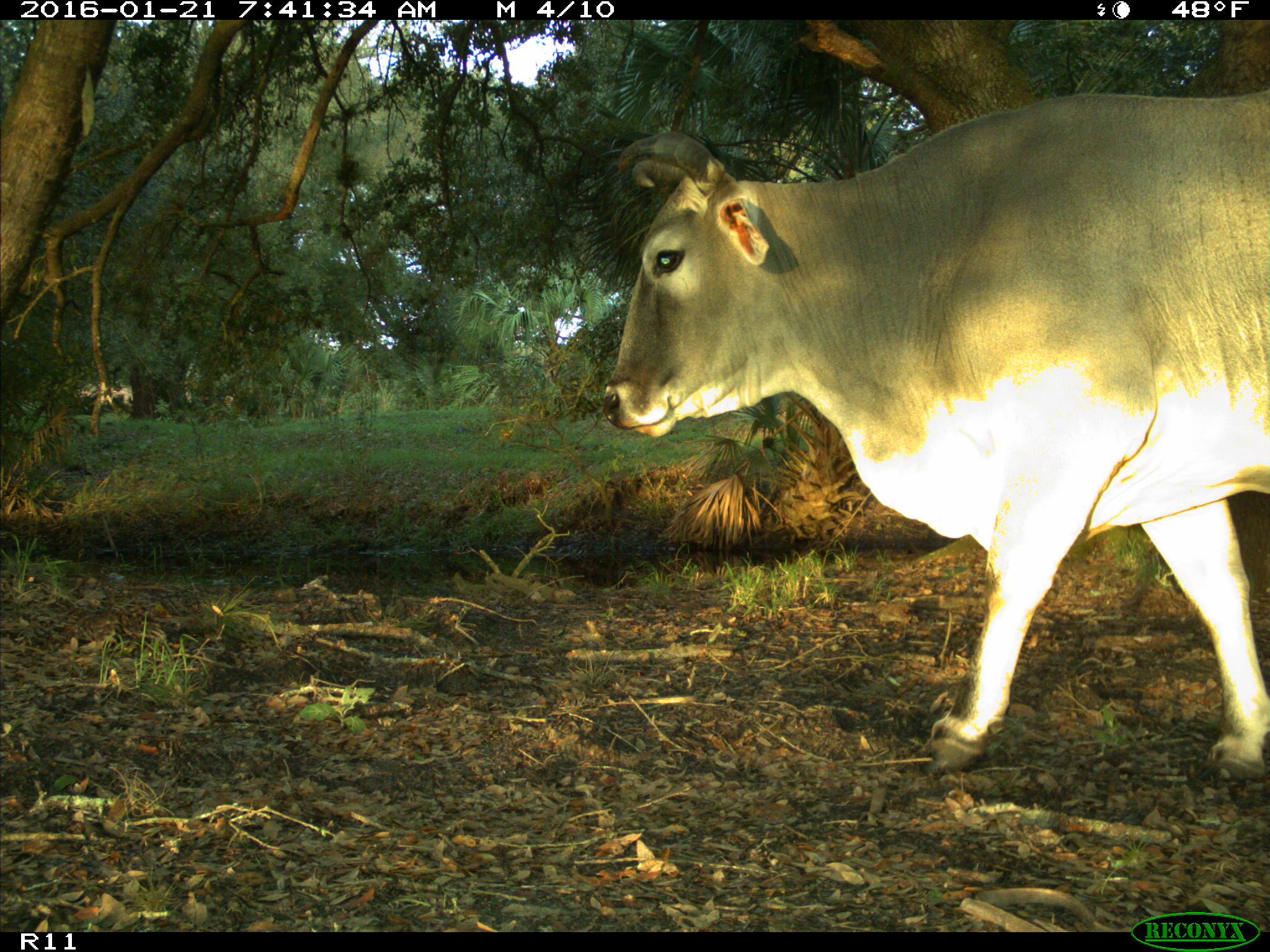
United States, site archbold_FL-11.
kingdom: Animalia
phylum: Chordata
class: Mammalia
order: Artiodactyla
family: Bovidae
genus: Bos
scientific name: Bos taurus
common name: domestic cow